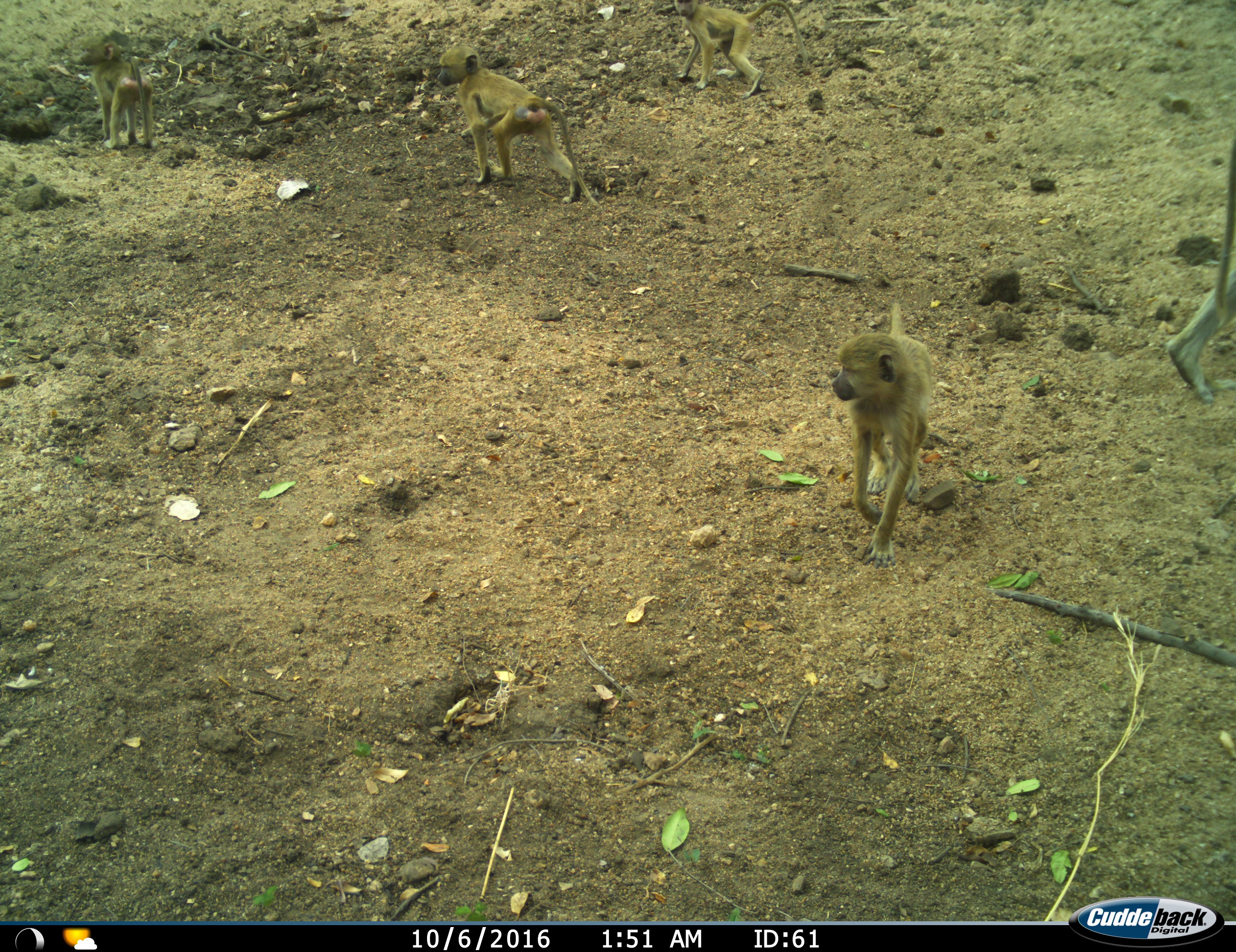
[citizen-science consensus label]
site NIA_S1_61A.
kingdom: Animalia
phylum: Chordata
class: Mammalia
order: Primates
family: Cercopithecidae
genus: Papio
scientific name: Papio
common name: baboon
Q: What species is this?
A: Baboon (Papio).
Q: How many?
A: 5.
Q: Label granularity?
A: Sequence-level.